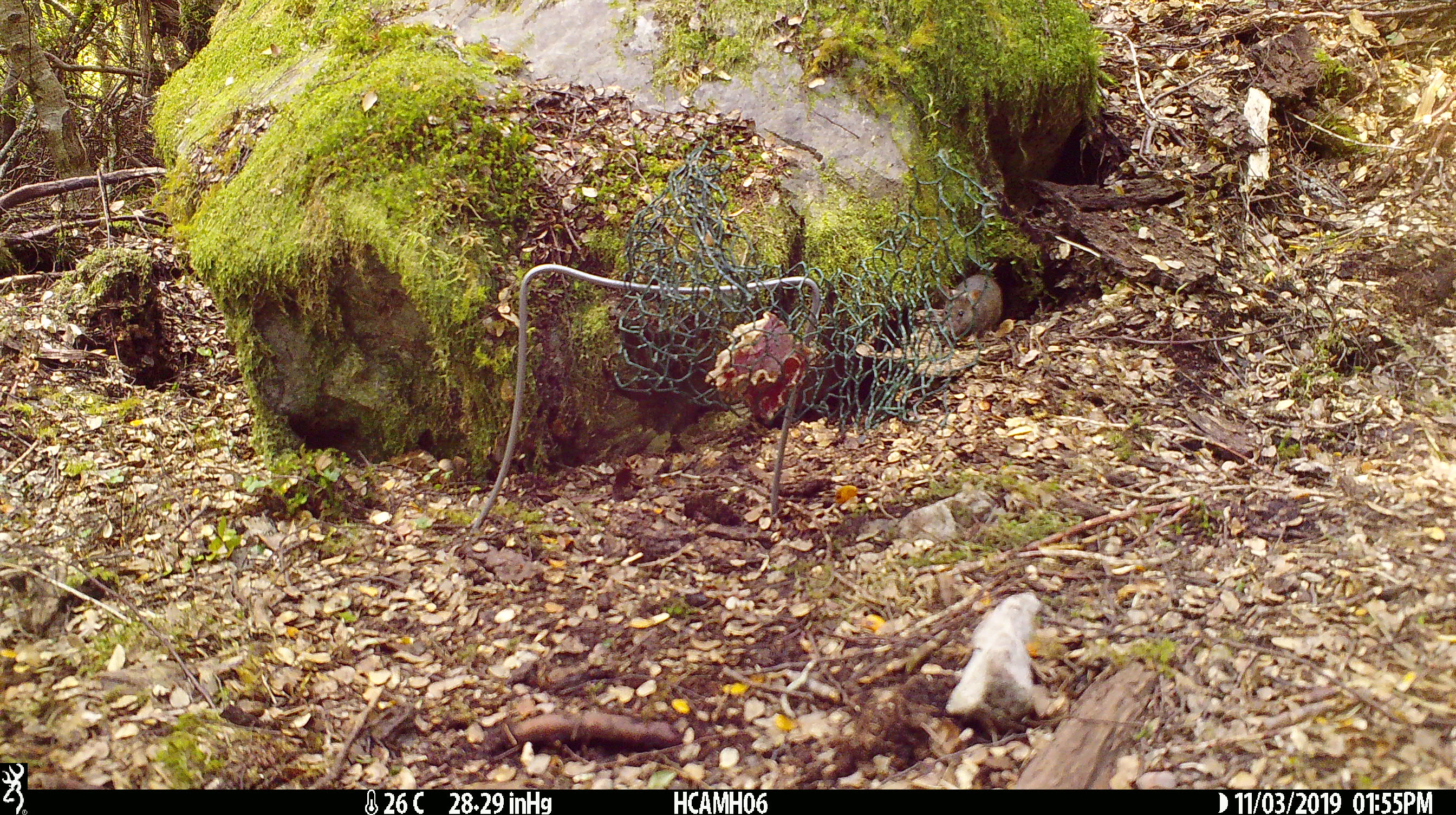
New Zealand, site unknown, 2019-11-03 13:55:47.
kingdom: Animalia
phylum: Chordata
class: Mammalia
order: Rodentia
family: Muridae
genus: Mus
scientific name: Mus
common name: mouse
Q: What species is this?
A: Mouse (Mus).